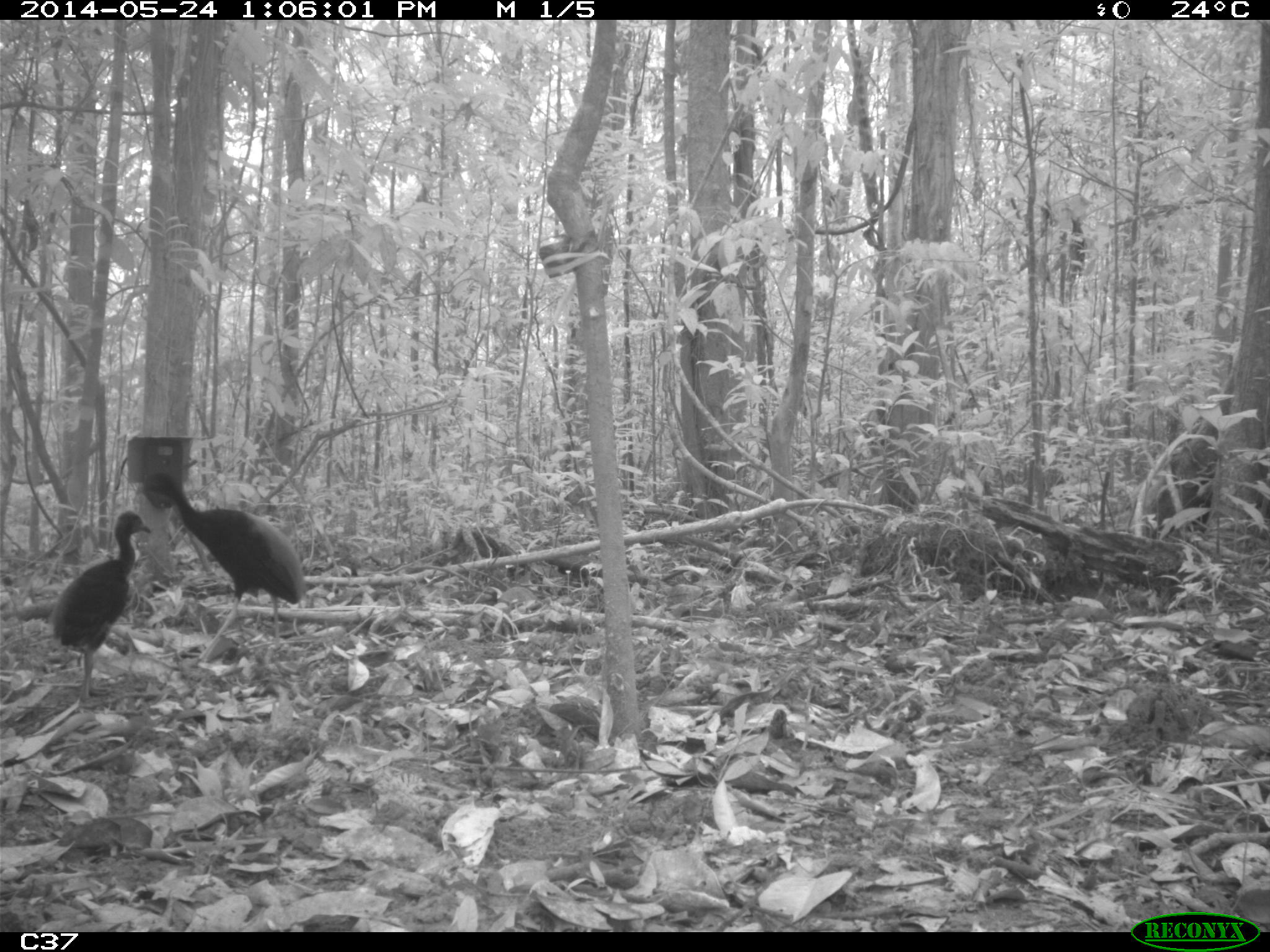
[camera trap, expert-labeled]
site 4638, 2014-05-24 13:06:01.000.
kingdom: Animalia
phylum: Chordata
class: Aves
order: Gruiformes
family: Psophiidae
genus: Psophia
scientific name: Psophia crepitans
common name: gray-winged trumpeter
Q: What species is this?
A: Psophia crepitans (gray-winged trumpeter).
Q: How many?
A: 4.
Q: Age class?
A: Adult.